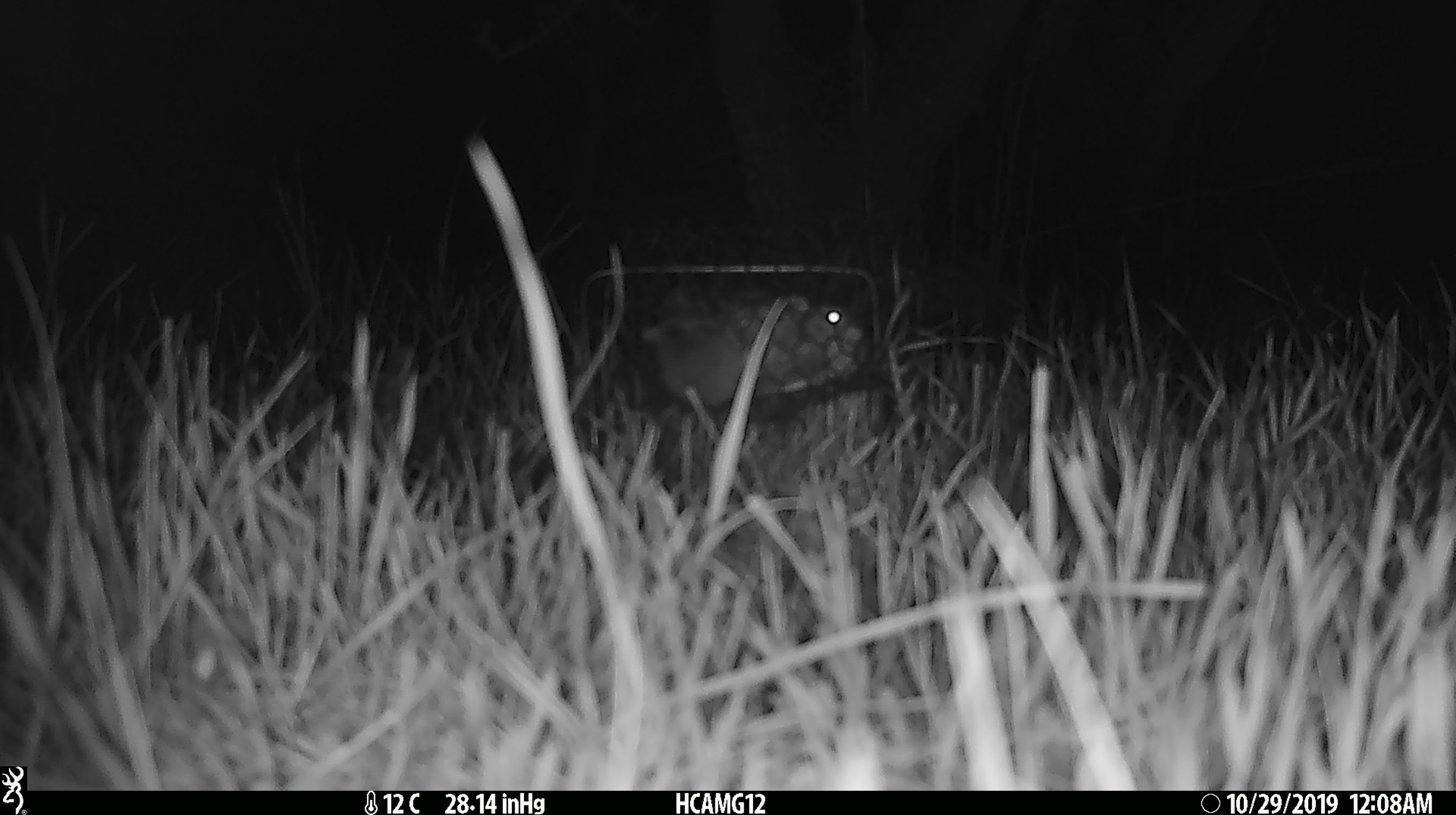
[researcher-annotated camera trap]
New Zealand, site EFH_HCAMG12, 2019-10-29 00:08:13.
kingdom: Animalia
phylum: Chordata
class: Mammalia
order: Rodentia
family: Muridae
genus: Mus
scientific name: Mus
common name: mouse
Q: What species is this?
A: Mouse (Mus).